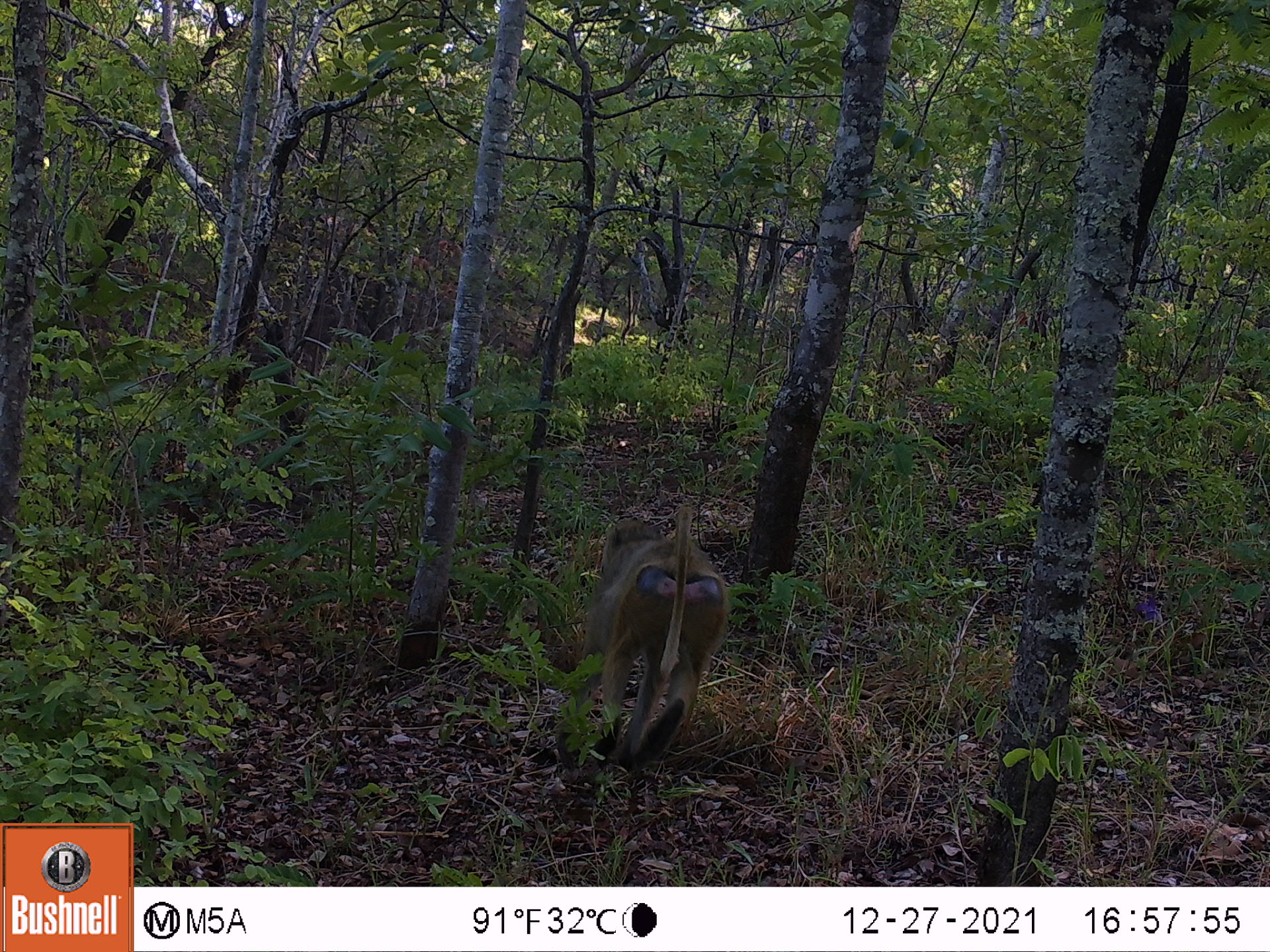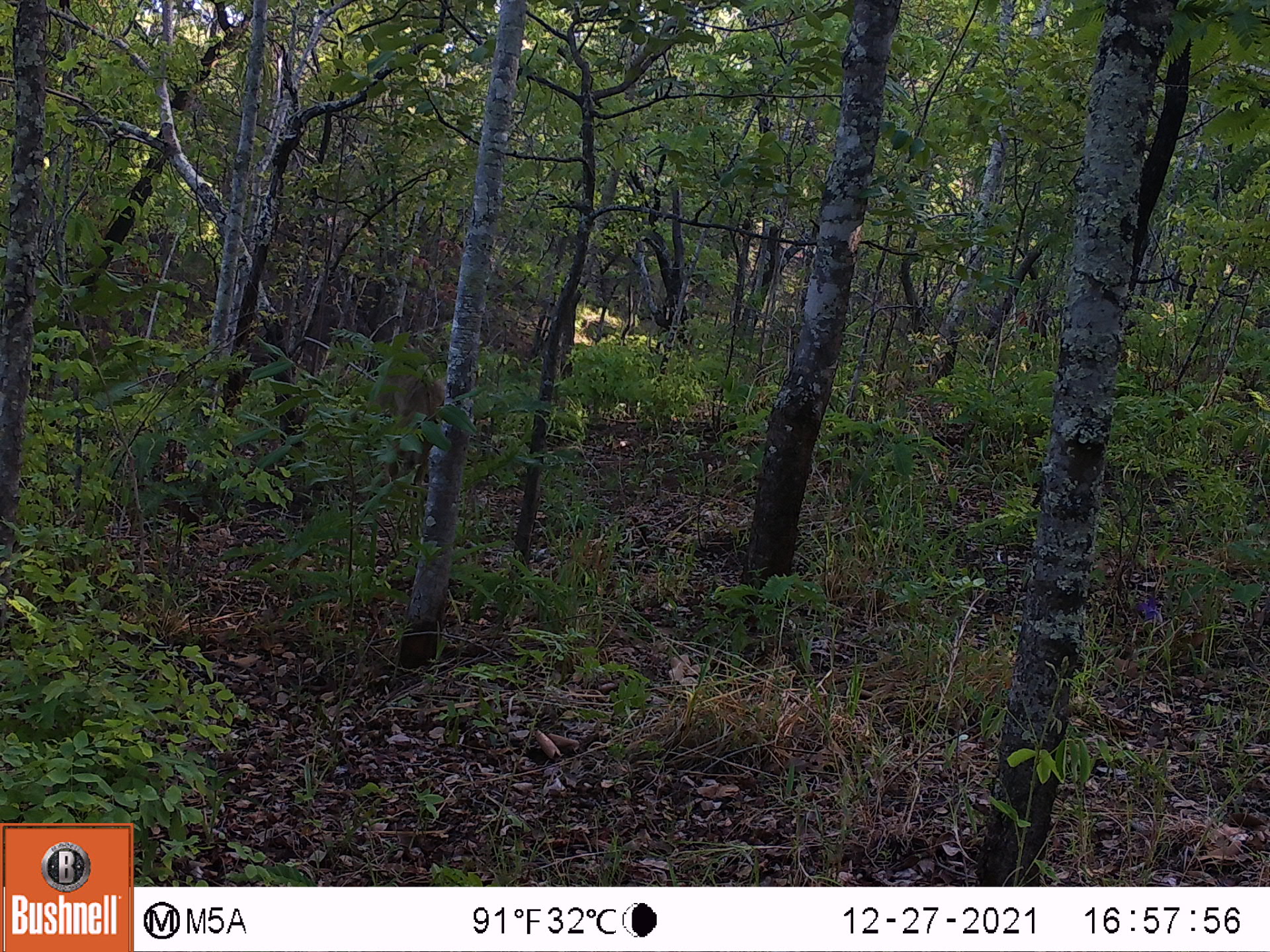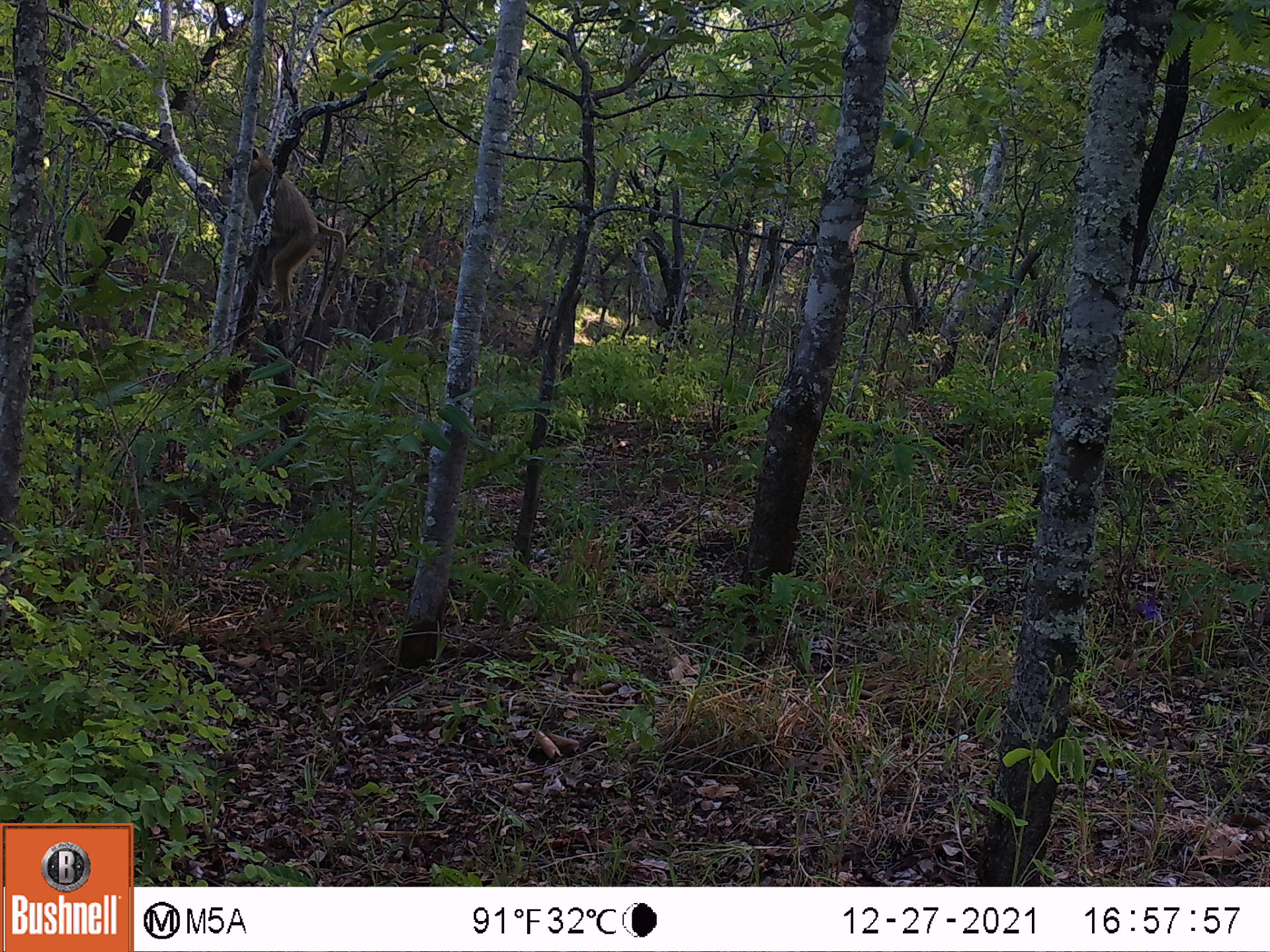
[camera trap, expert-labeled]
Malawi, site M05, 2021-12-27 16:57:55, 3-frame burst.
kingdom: Animalia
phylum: Chordata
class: Mammalia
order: Primates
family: Cercopithecidae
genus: Papio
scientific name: Papio cynocephalus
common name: yellow baboon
Yellow baboon (Papio cynocephalus), count 1.